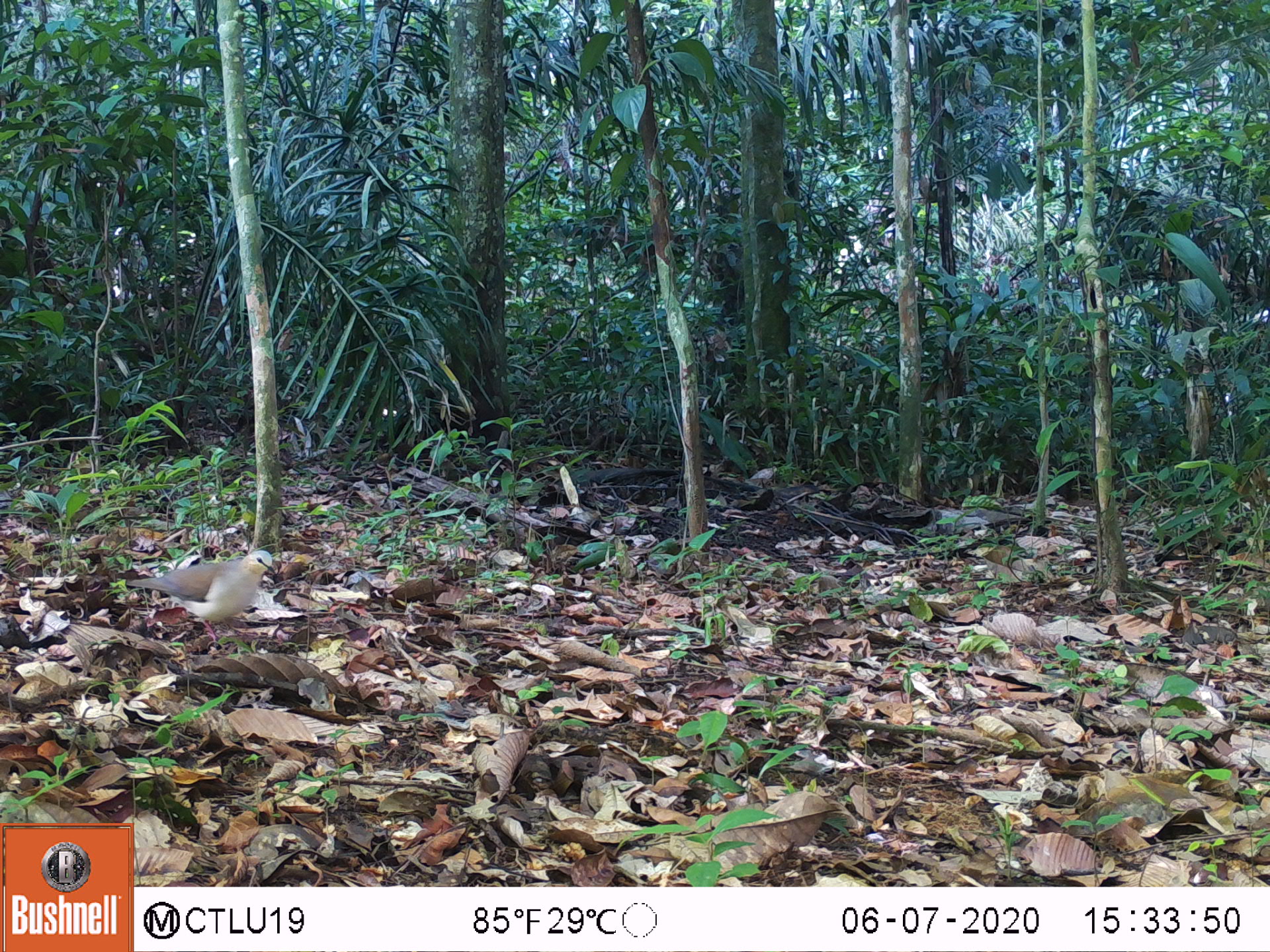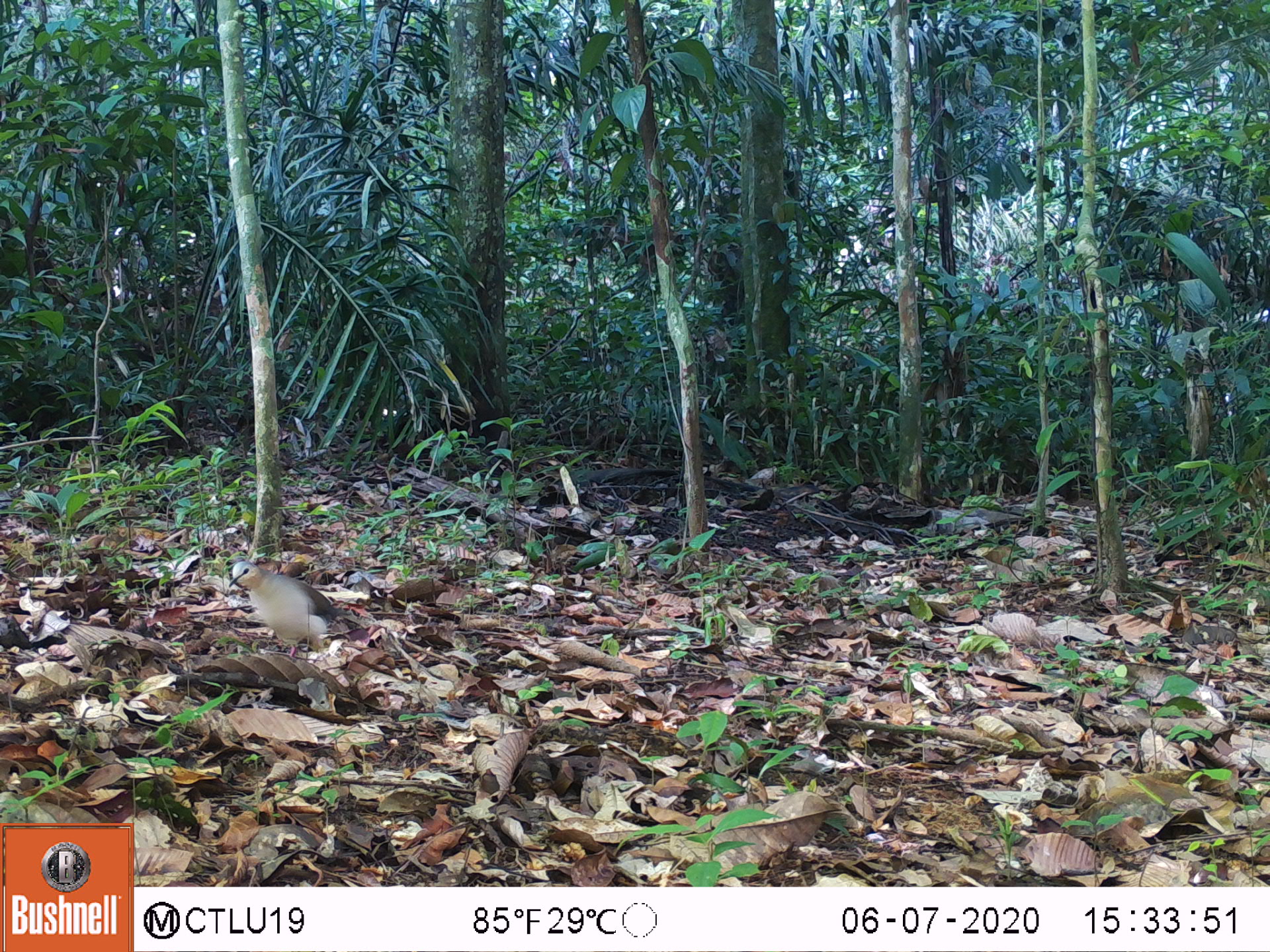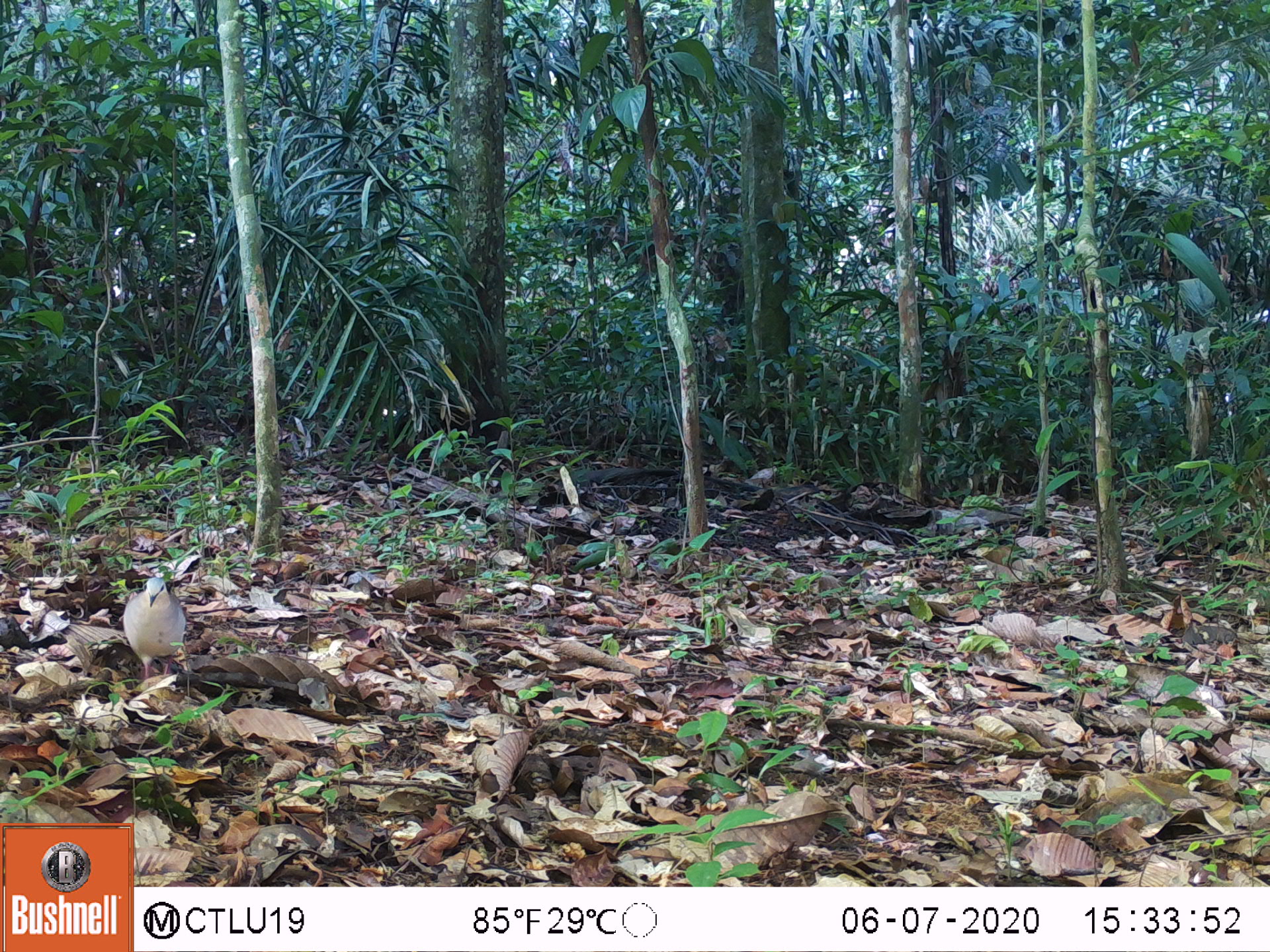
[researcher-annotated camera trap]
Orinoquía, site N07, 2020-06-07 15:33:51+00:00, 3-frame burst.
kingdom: Animalia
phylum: Chordata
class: Aves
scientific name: Aves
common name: bird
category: unknown bird